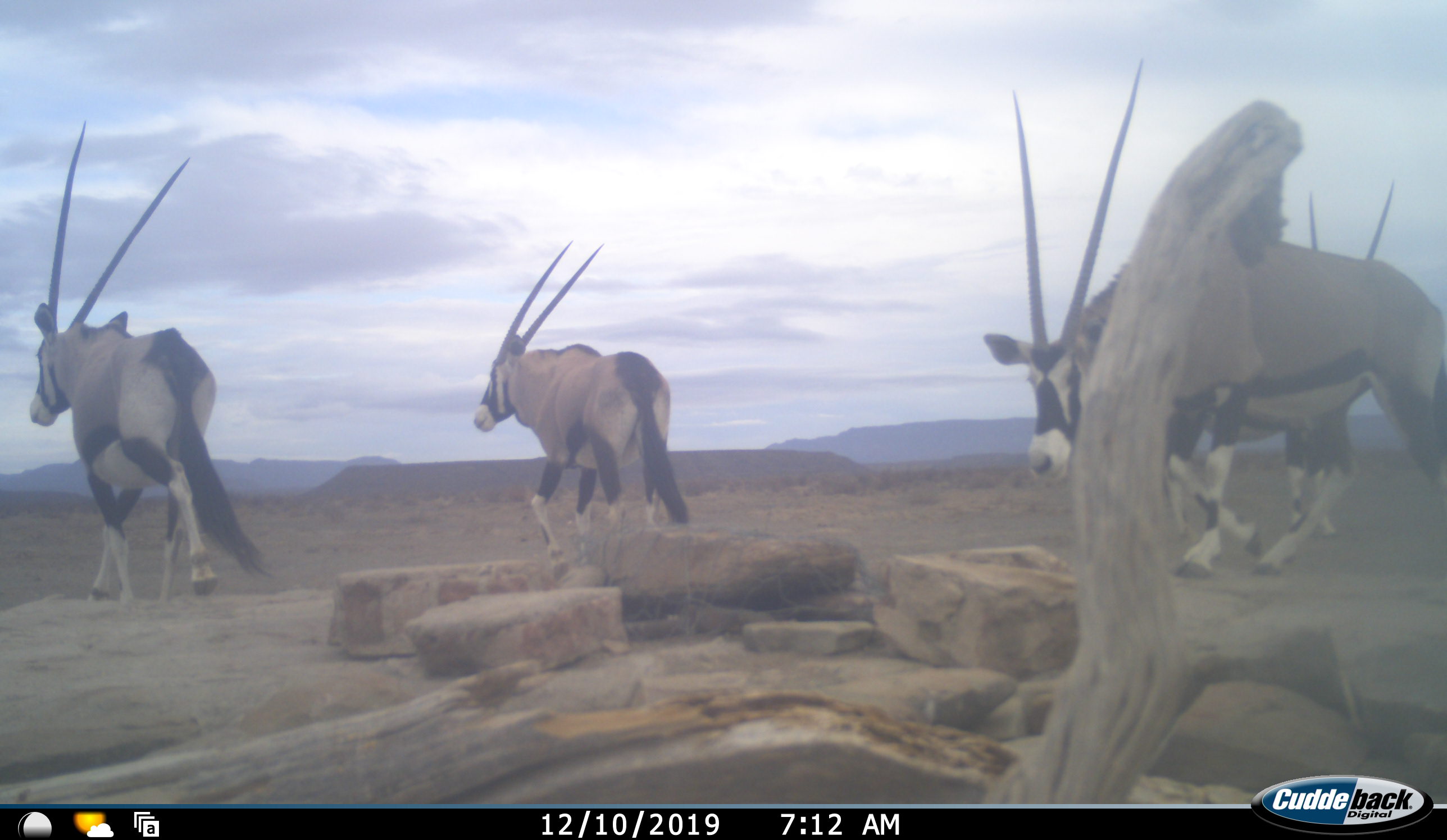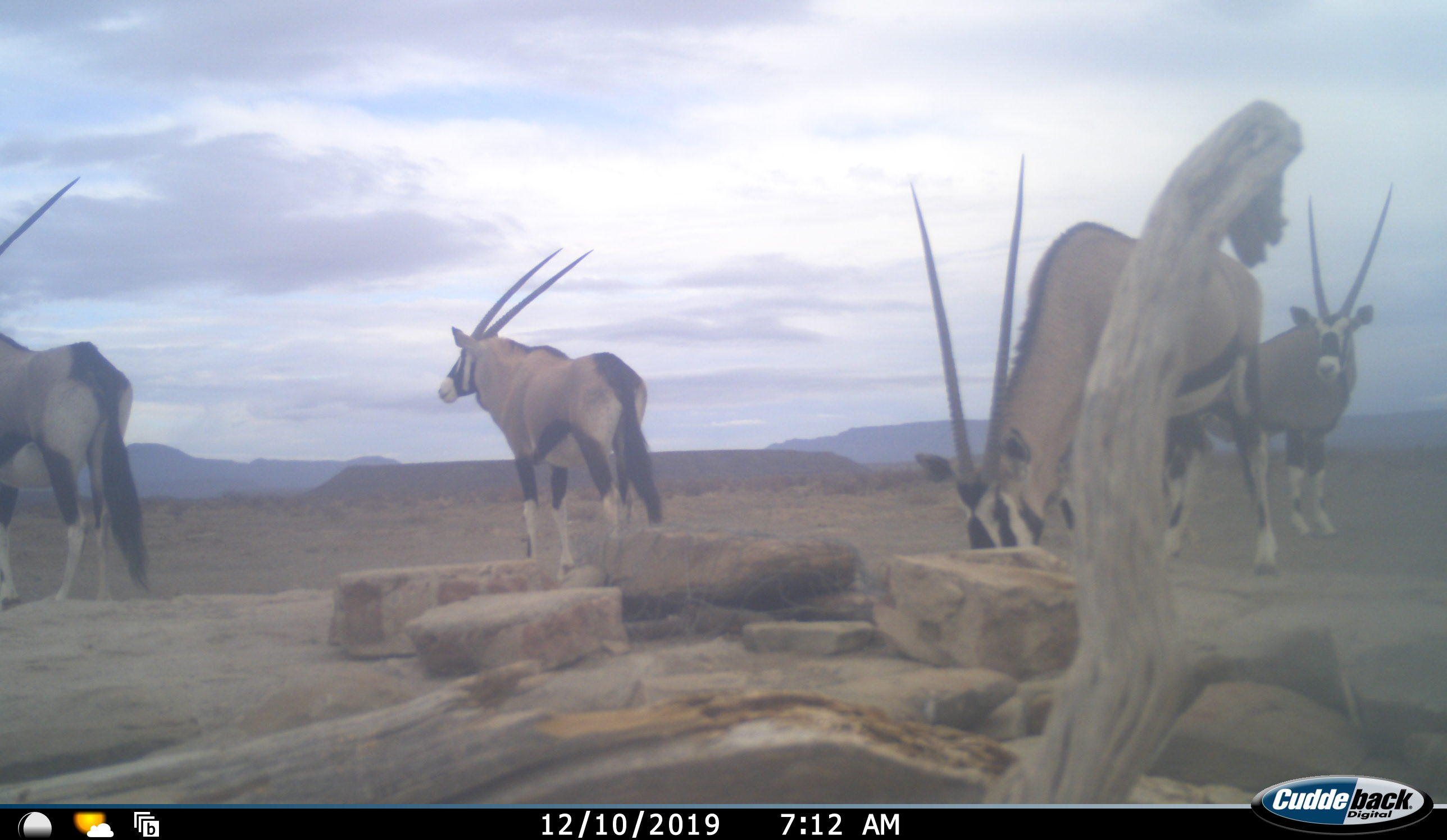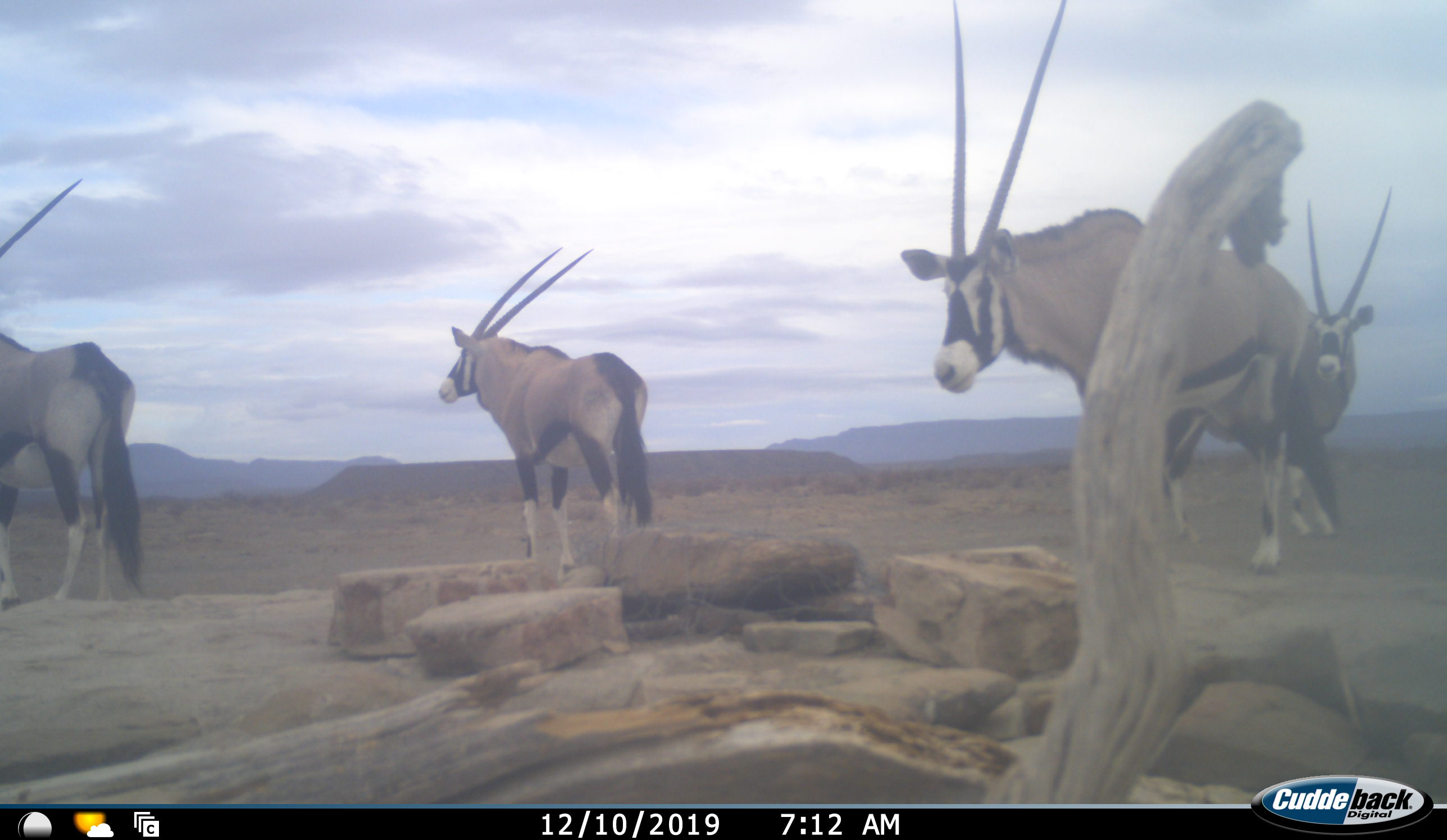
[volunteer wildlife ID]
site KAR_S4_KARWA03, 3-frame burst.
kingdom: Animalia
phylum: Chordata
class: Mammalia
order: Artiodactyla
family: Bovidae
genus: Oryx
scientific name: Oryx gazella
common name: gemsbok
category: oryx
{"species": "oryx (gemsbok) (Oryx gazella)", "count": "4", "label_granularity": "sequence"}